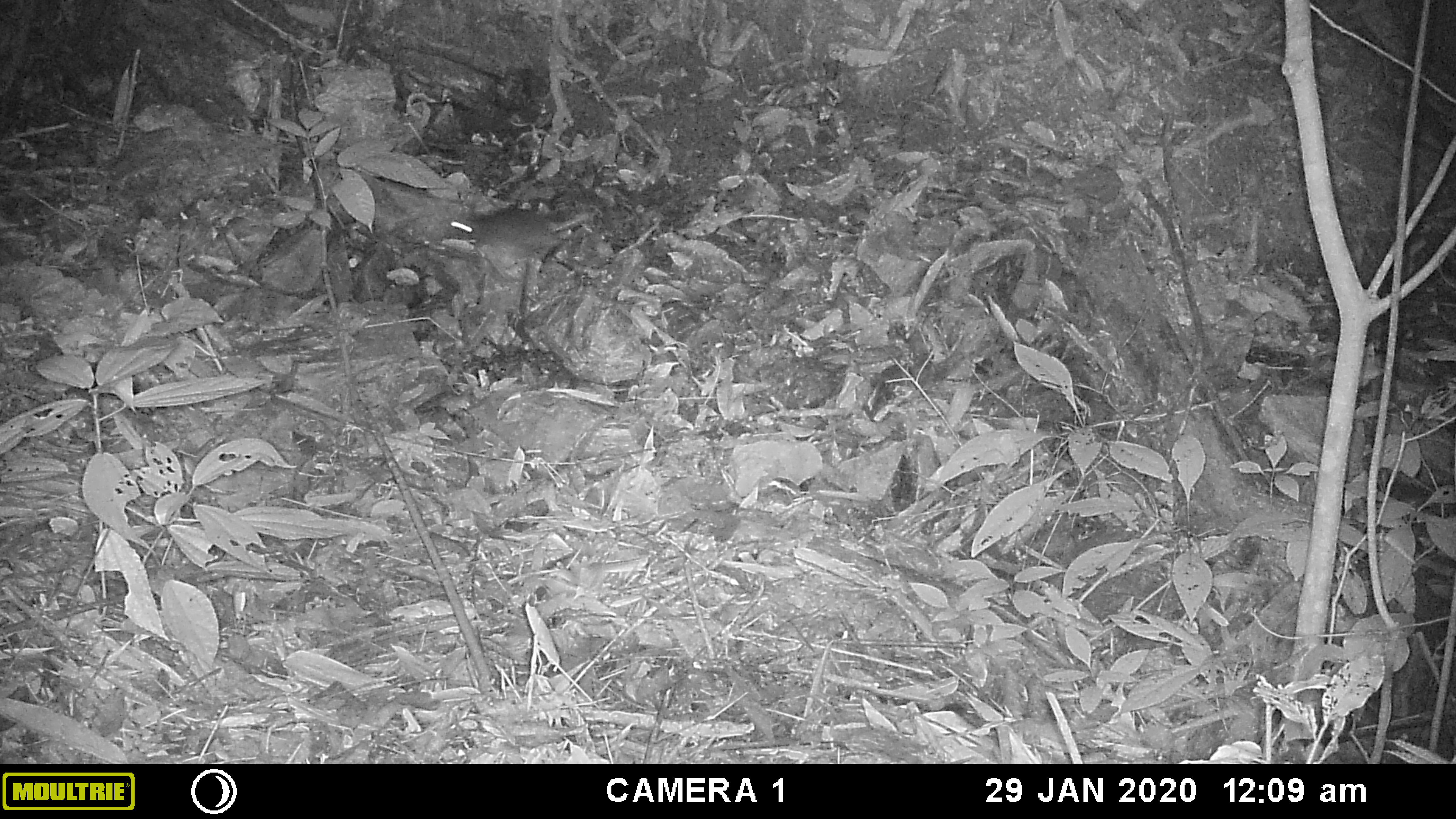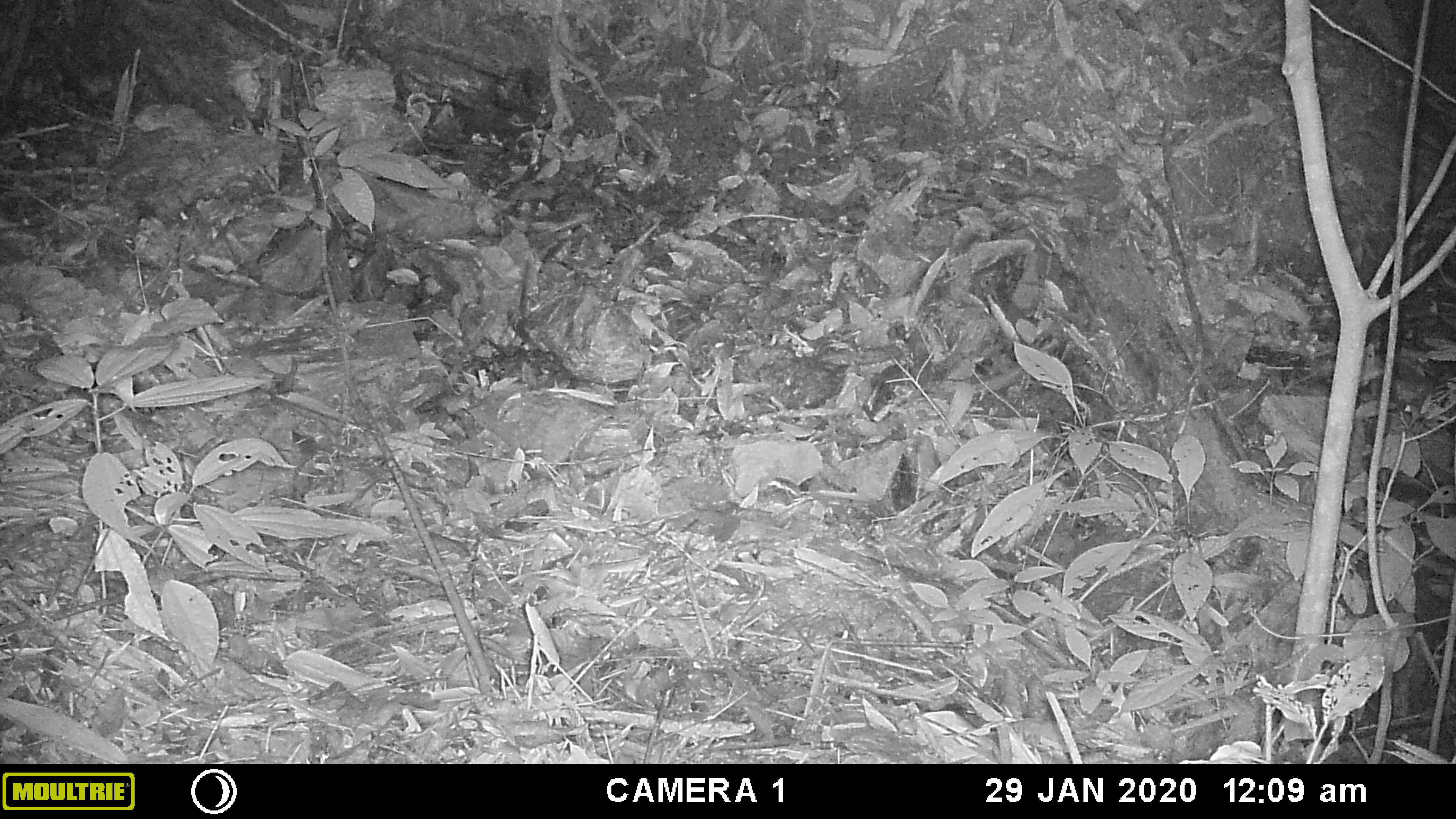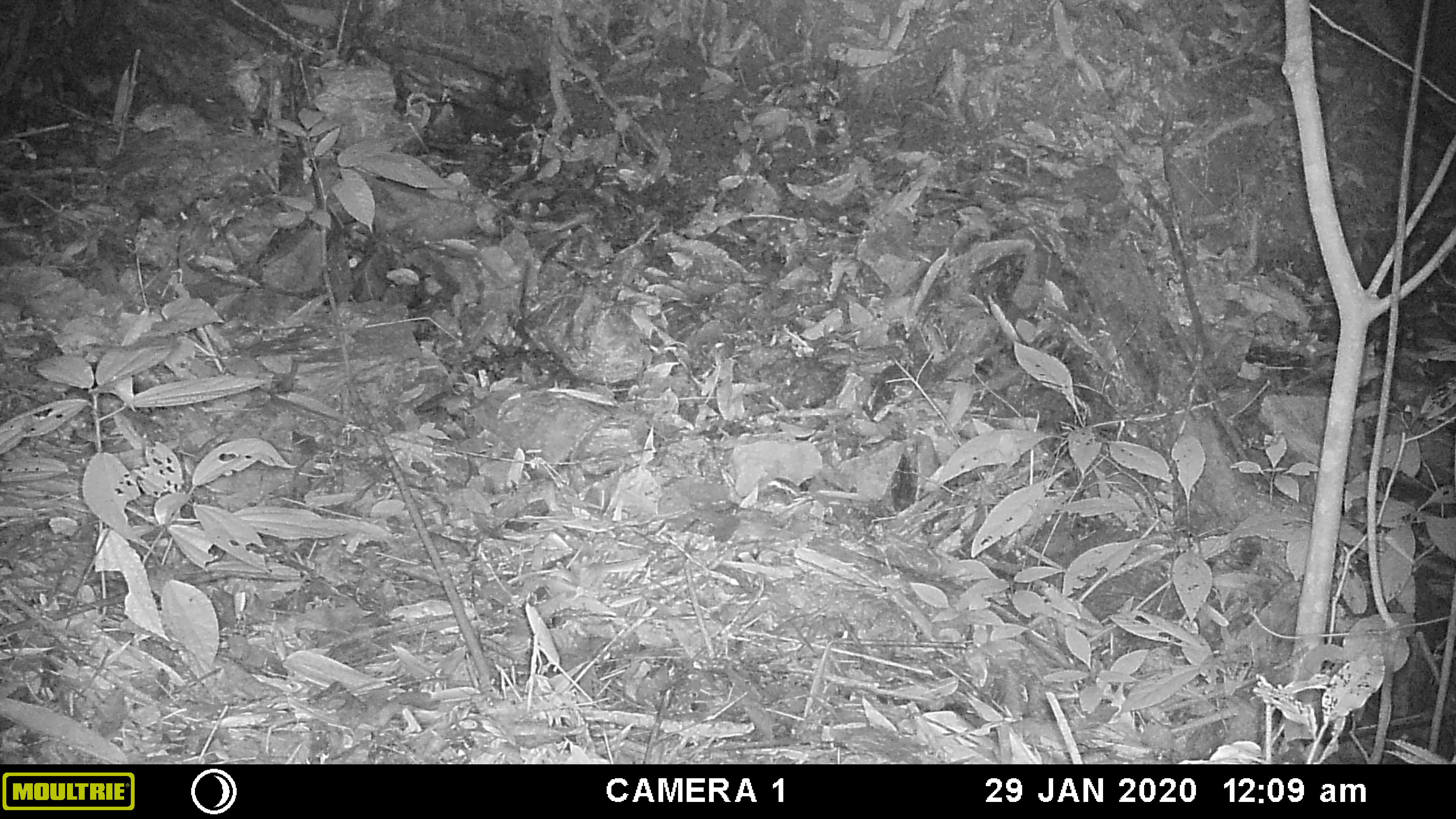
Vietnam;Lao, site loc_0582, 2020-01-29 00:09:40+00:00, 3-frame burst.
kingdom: Animalia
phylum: Chordata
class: Mammalia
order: Rodentia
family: Muridae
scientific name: Muridae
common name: old-world mice and rats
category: unidentified murid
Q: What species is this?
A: Unidentified murid (old-world mice and rats) (Muridae).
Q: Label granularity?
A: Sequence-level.